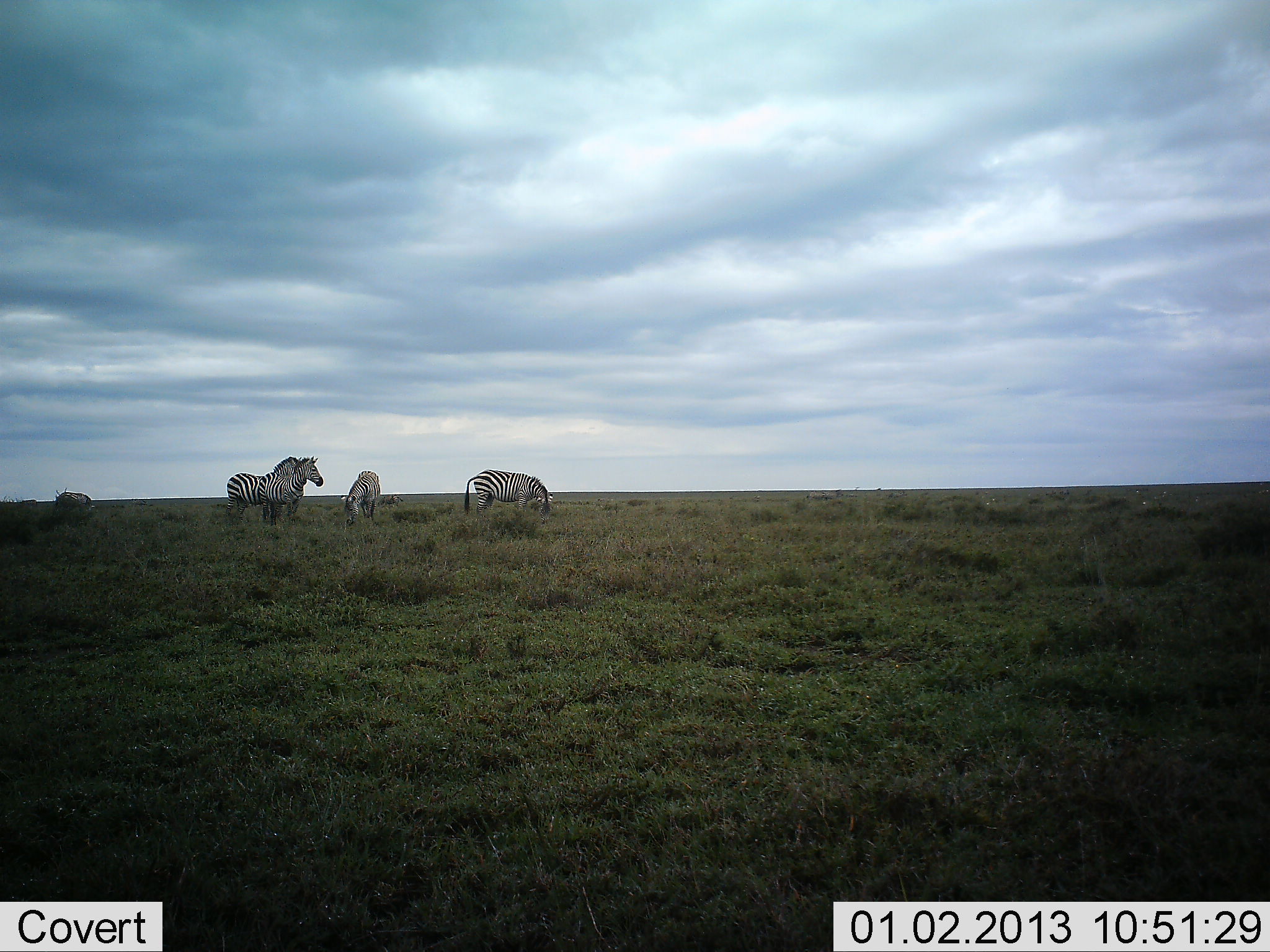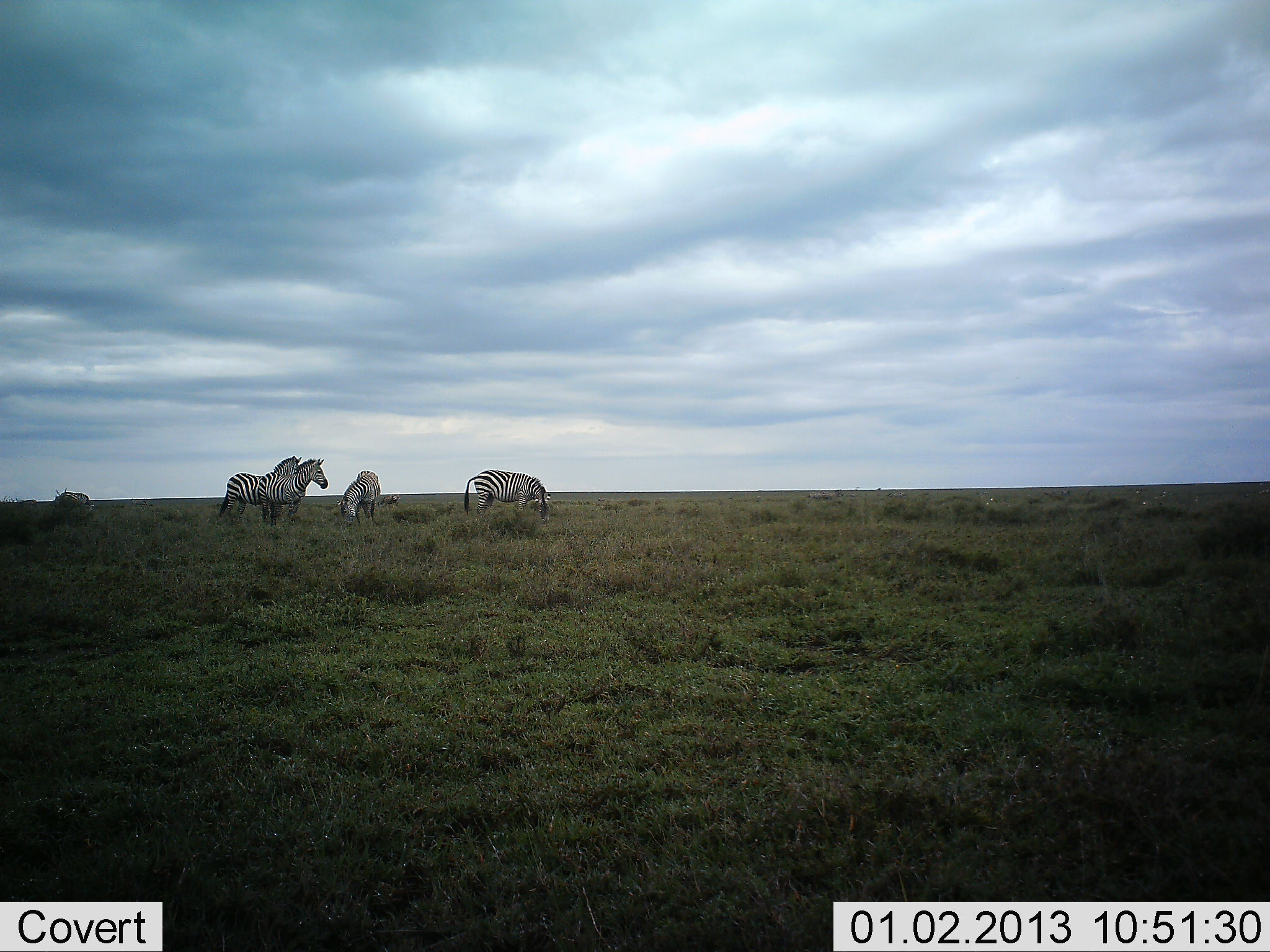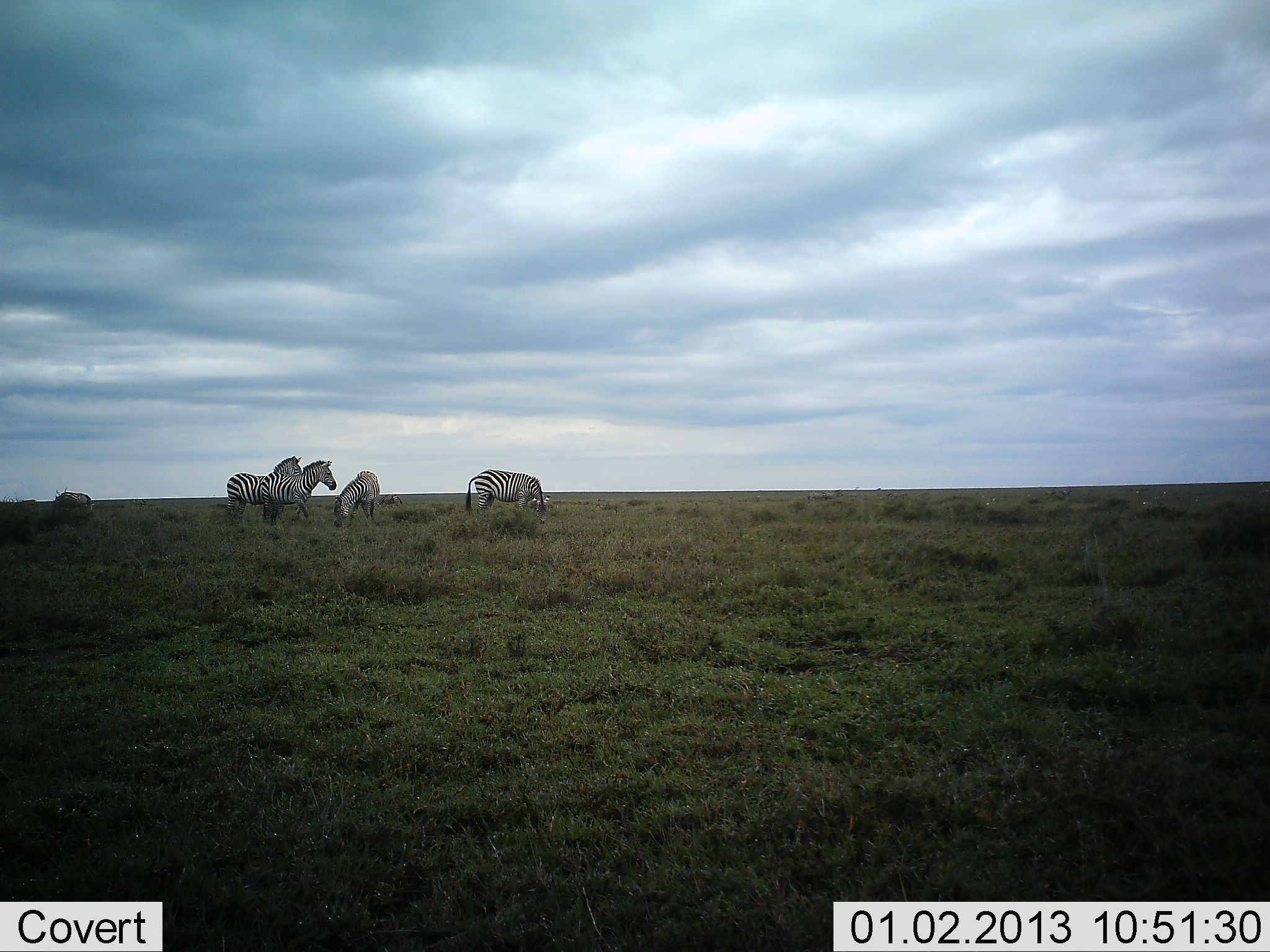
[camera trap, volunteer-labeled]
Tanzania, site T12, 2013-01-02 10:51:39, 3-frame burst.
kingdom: Animalia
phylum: Chordata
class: Mammalia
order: Perissodactyla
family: Equidae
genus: Equus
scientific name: Equus quagga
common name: plains zebra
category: zebra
Zebra (plains zebra) (Equus quagga), count 5. Behavior (volunteer vote fractions): standing 90%, resting 0%, moving 0%, interacting 0%. Young present (vote fraction): 0%. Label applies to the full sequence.